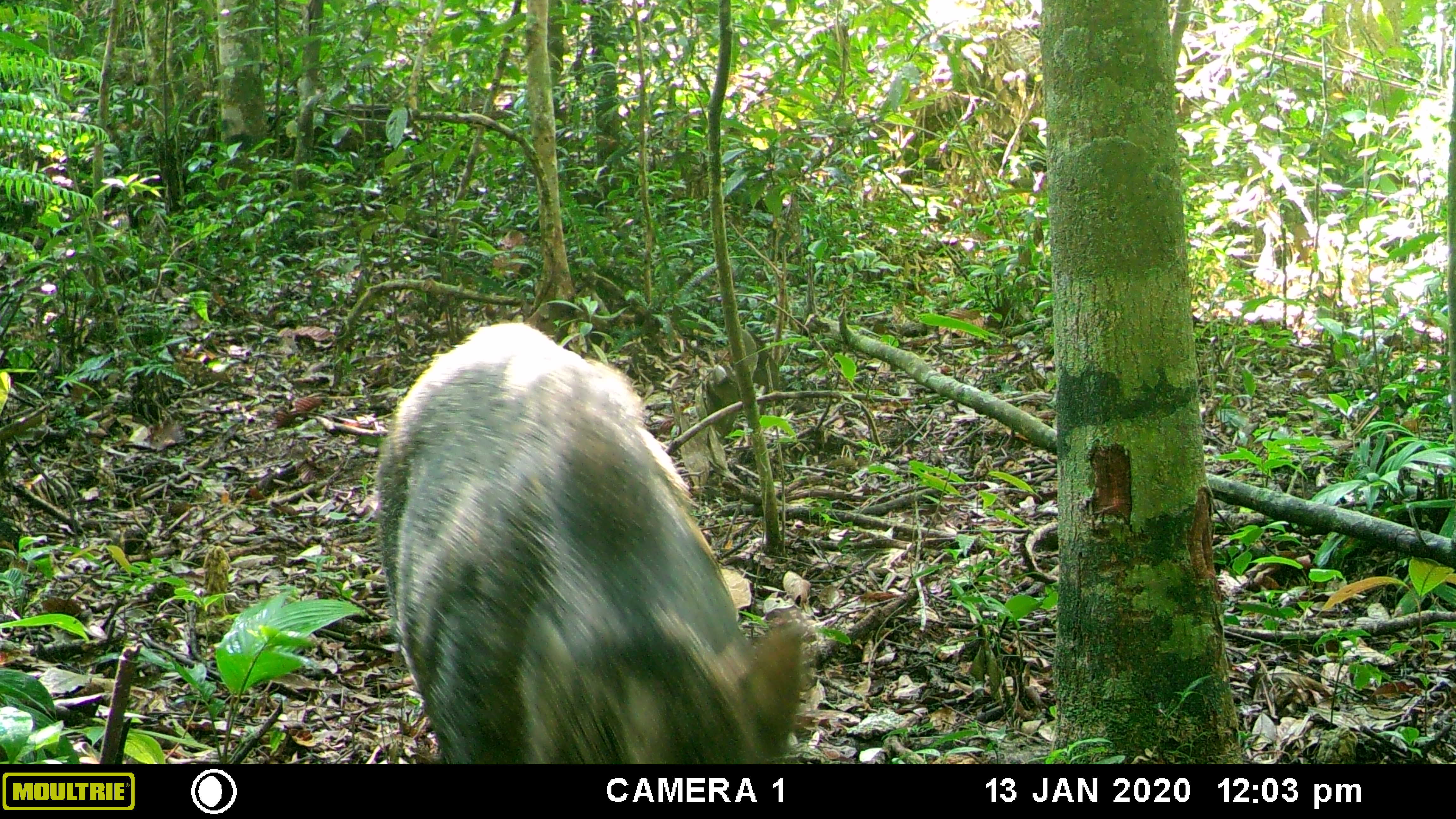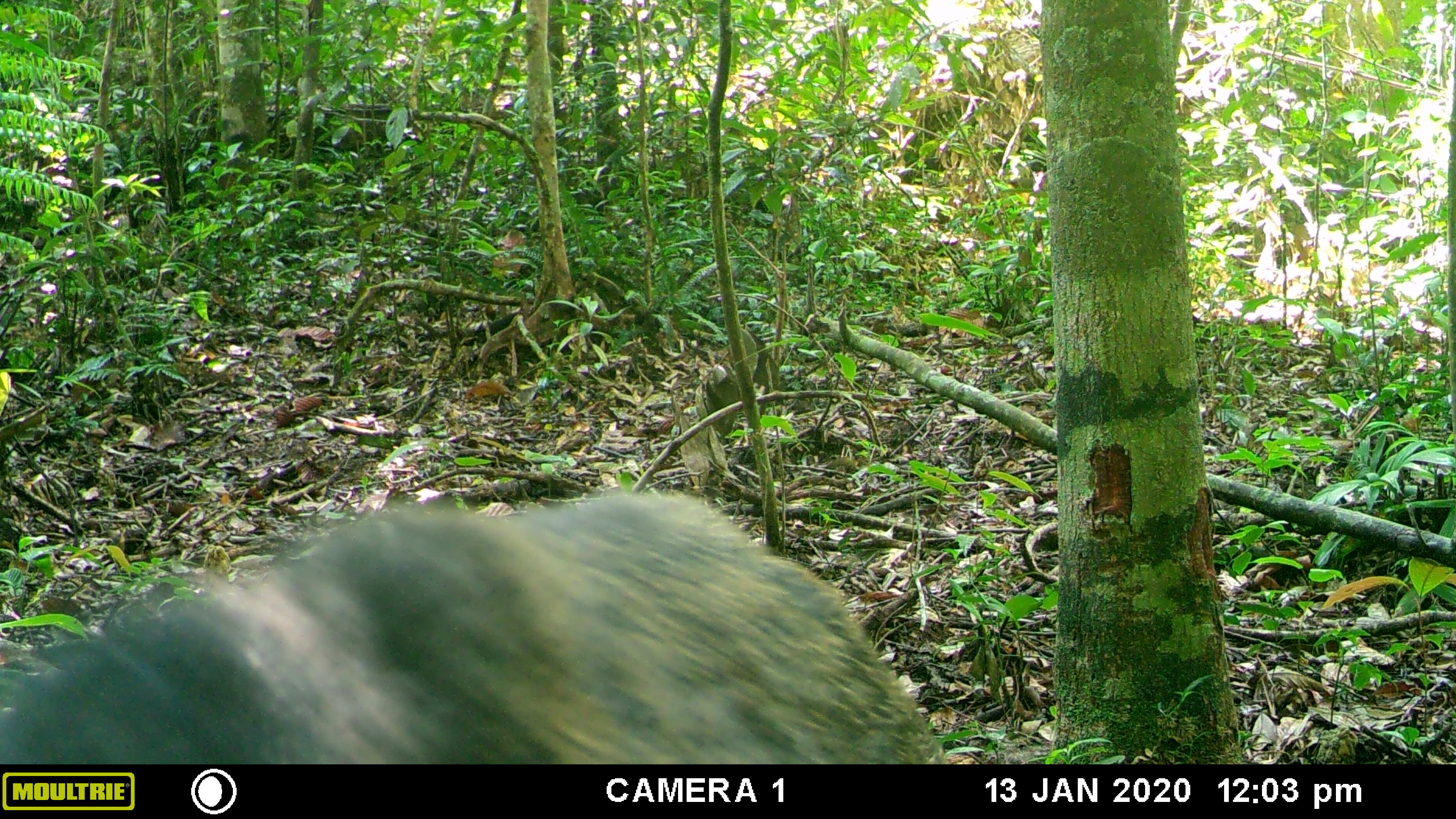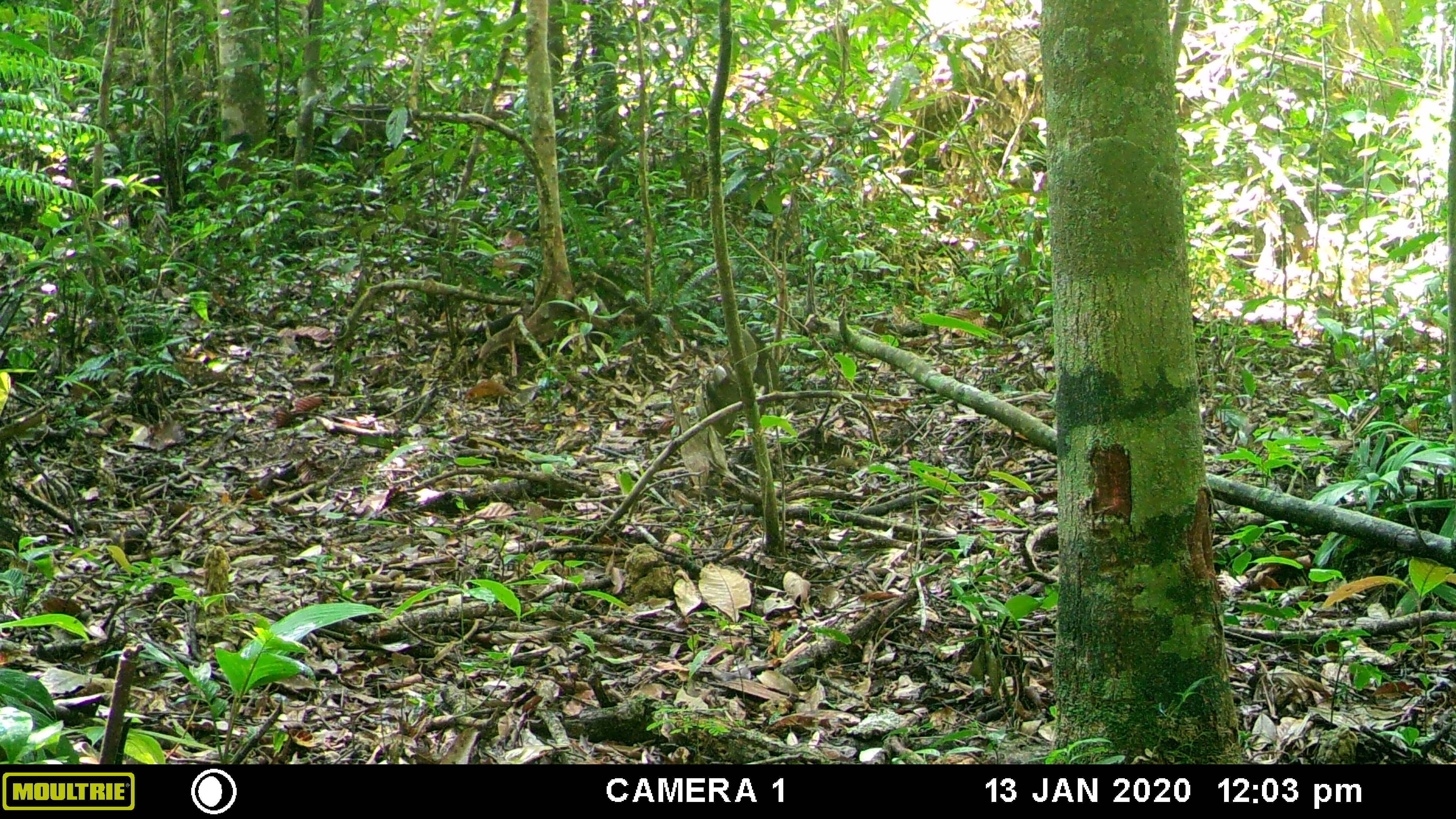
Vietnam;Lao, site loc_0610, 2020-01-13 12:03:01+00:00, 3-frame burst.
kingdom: Animalia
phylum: Chordata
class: Mammalia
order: Artiodactyla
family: Suidae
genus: Sus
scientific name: Sus scrofa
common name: eurasian wild pig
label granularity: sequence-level